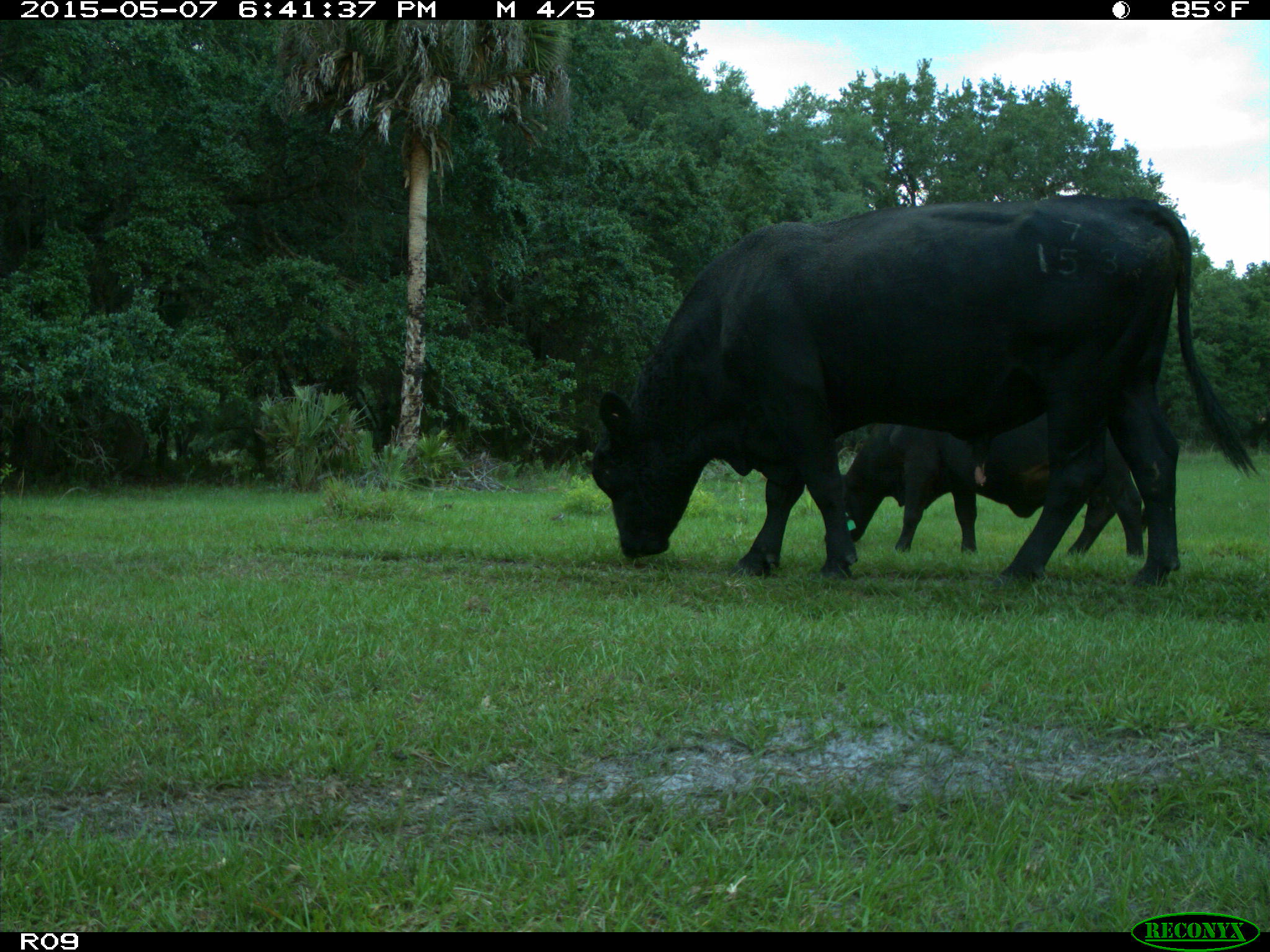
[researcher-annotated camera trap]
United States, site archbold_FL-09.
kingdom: Animalia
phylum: Chordata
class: Mammalia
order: Artiodactyla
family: Bovidae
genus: Bos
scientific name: Bos taurus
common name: domestic cow